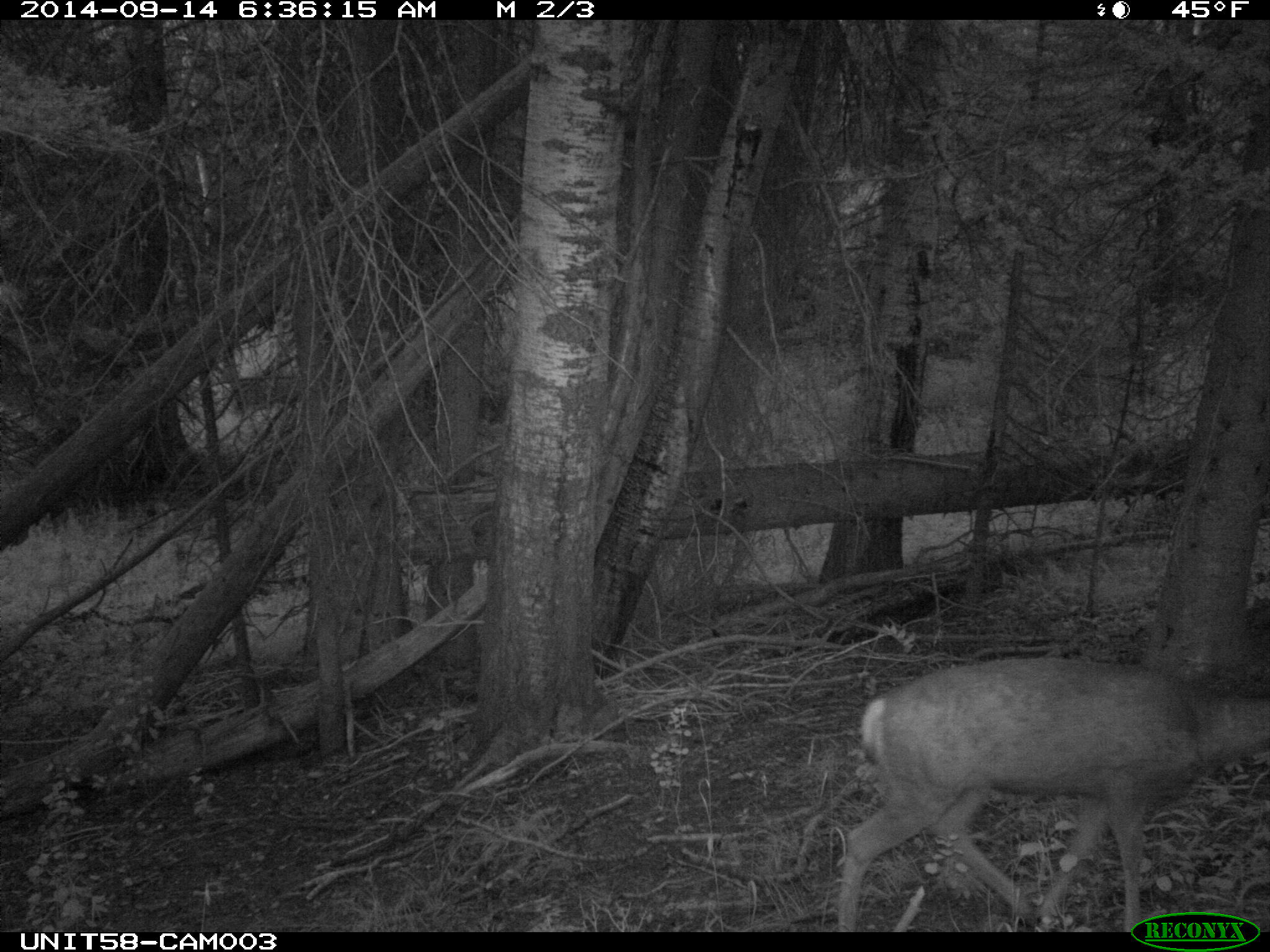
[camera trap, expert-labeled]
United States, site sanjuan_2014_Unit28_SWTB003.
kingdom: Animalia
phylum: Chordata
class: Mammalia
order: Artiodactyla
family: Cervidae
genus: Odocoileus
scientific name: Odocoileus hemionus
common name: mule deer